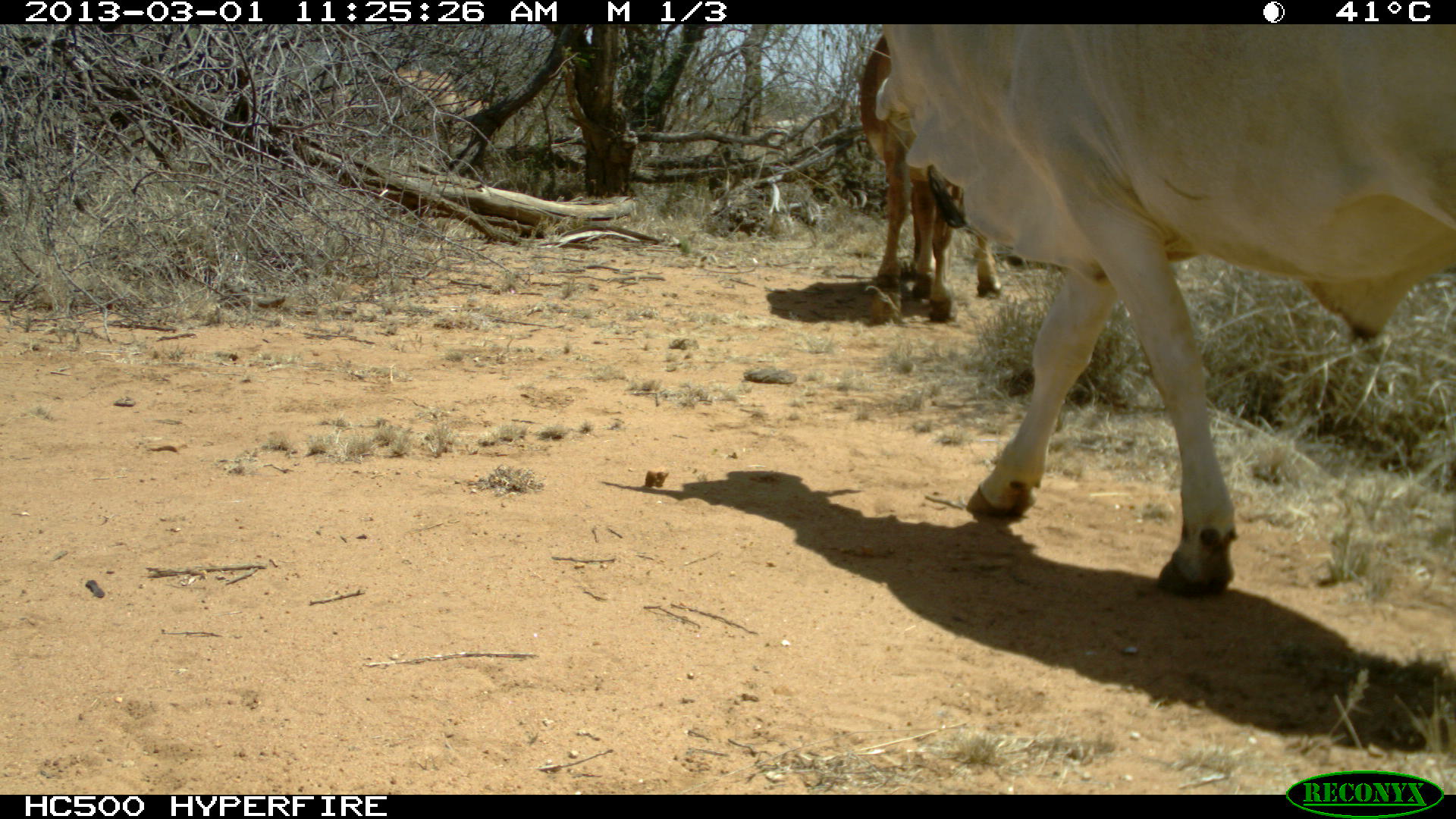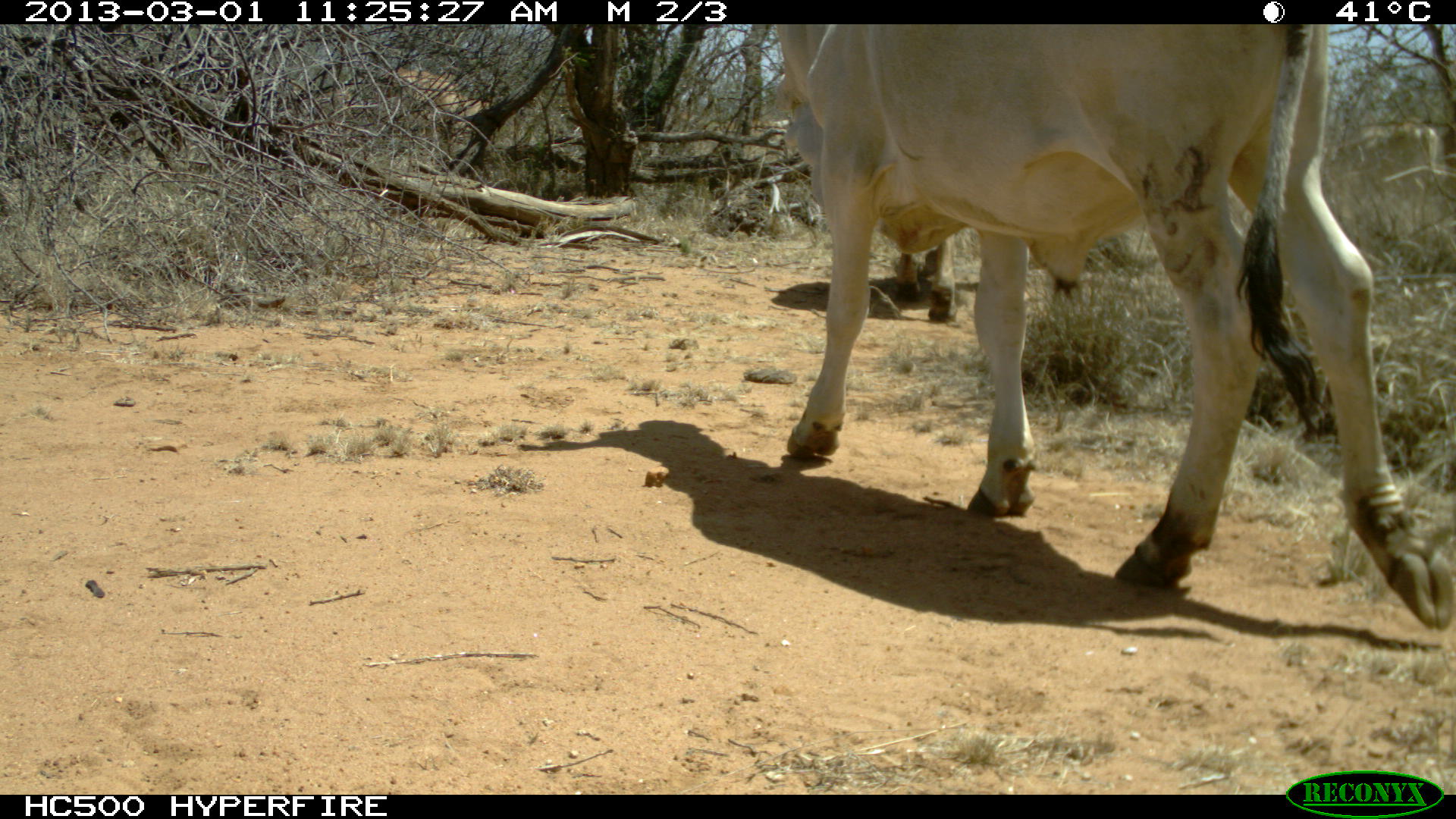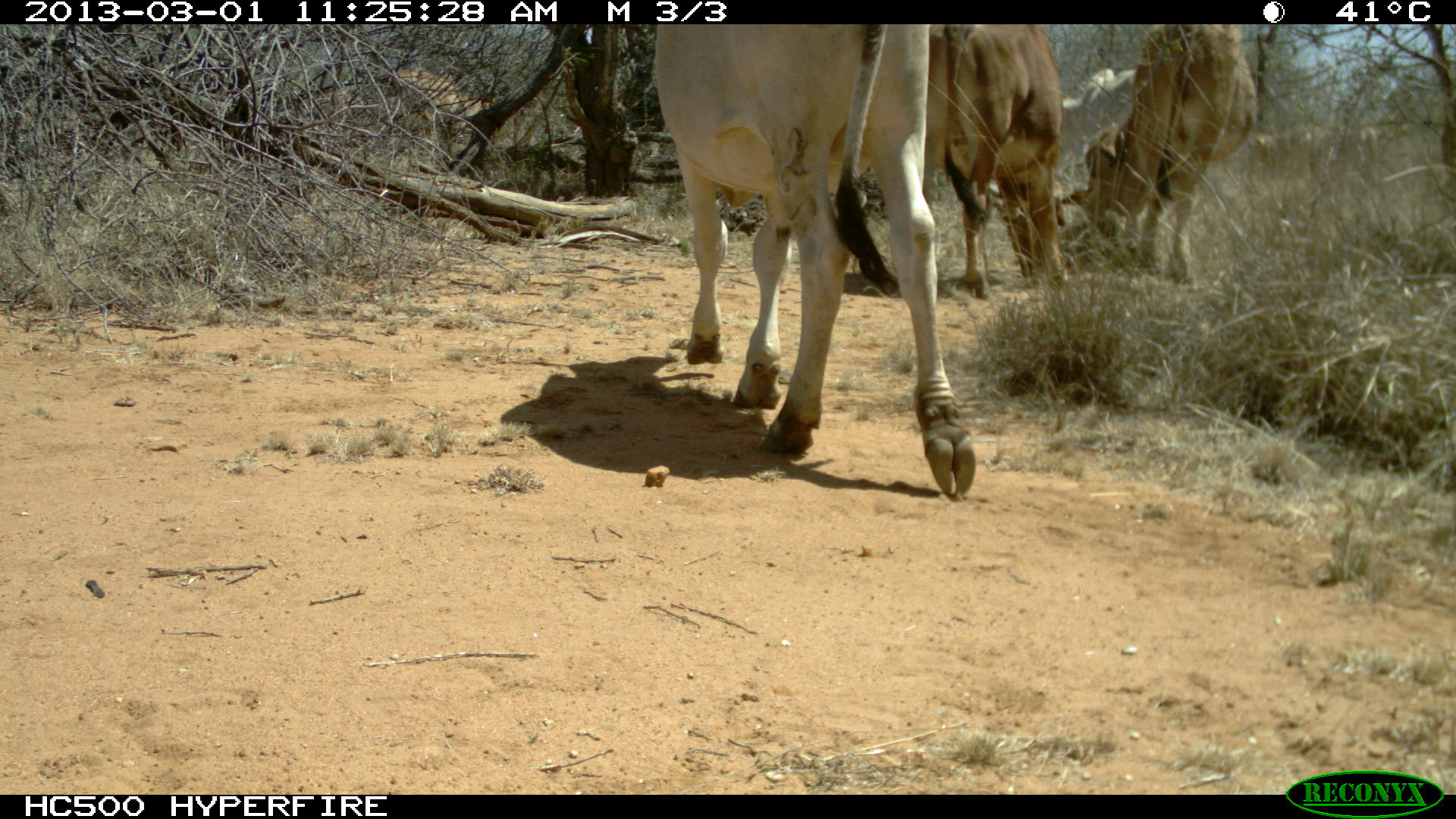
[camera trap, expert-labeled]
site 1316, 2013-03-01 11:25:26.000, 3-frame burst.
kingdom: Animalia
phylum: Chordata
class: Mammalia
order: Artiodactyla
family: Bovidae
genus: Bos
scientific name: Bos taurus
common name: domestic cattle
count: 3